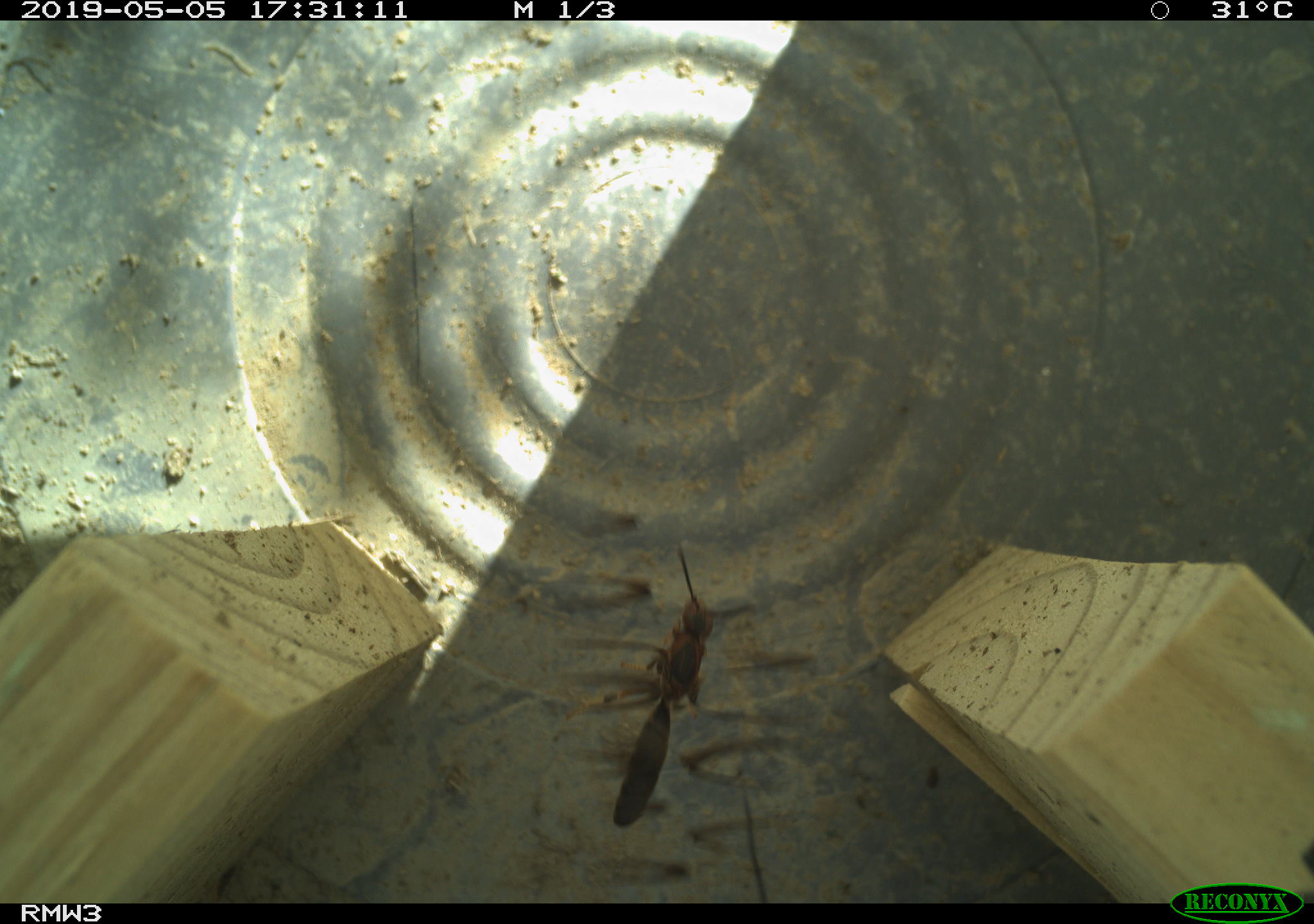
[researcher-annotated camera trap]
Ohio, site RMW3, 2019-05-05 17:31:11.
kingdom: Animalia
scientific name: Animalia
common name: animal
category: invertebrate